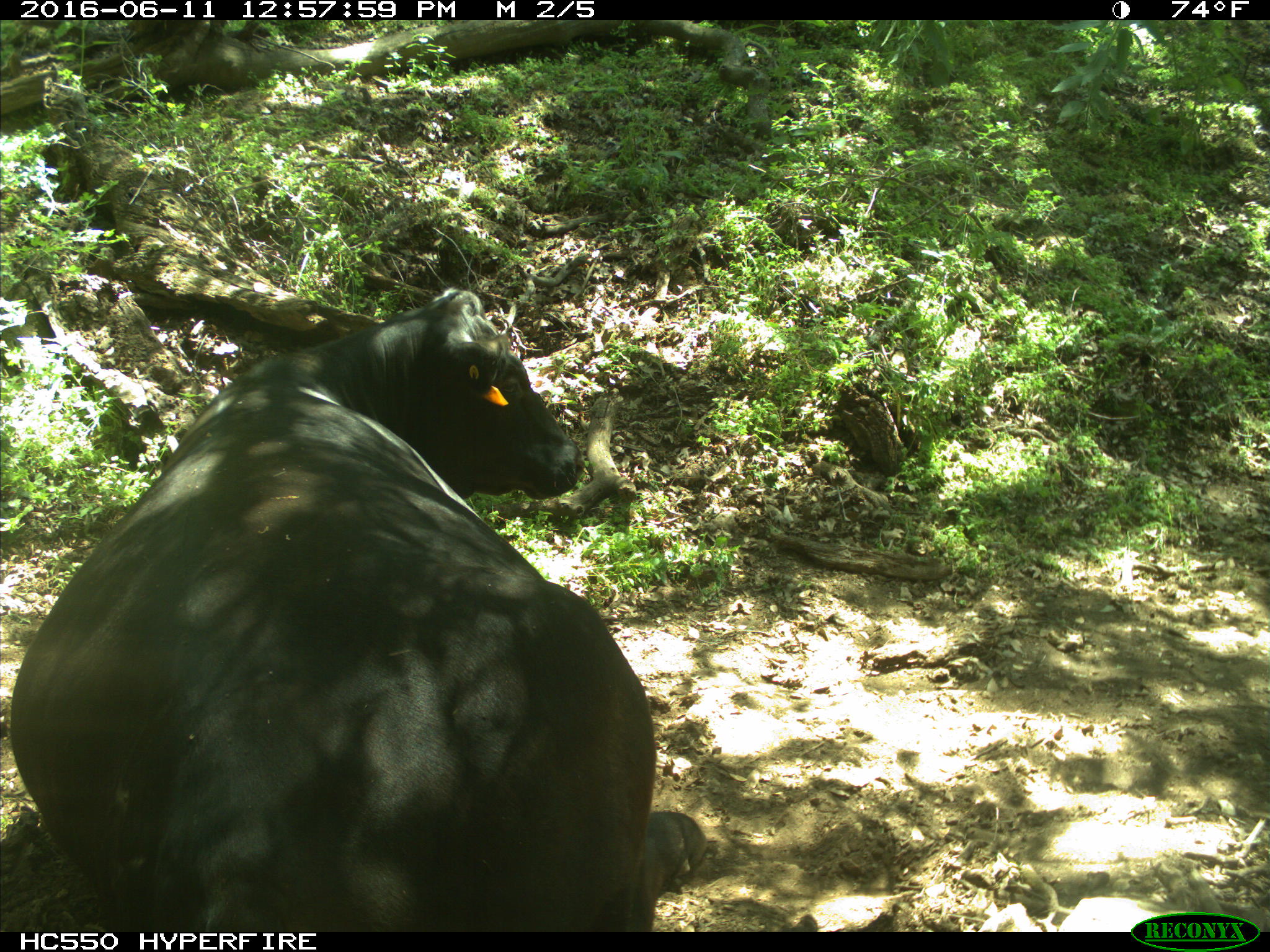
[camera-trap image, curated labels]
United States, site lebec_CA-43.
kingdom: Animalia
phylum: Chordata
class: Mammalia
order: Artiodactyla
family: Bovidae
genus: Bos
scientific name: Bos taurus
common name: domestic cow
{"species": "Bos taurus (domestic cow)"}